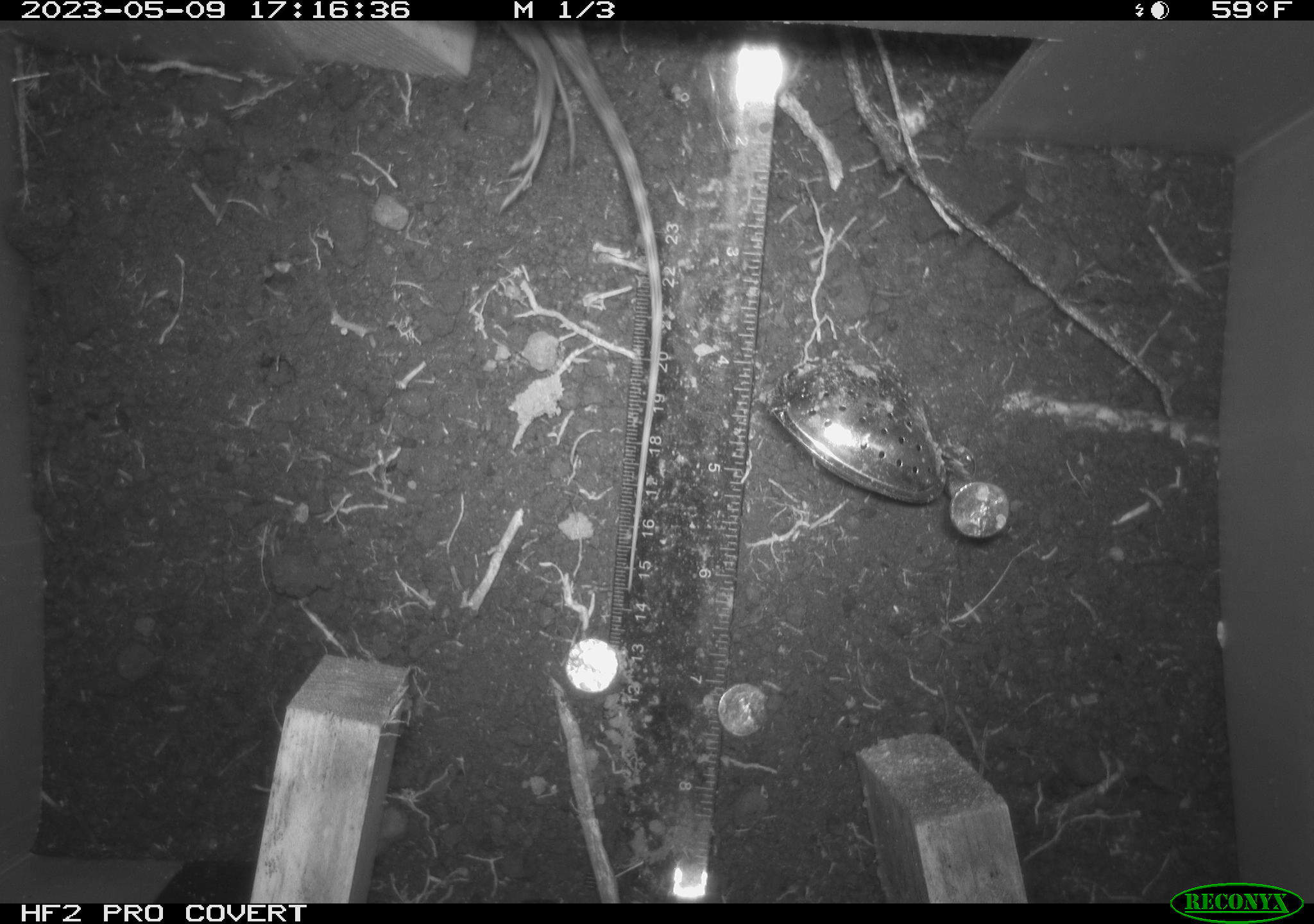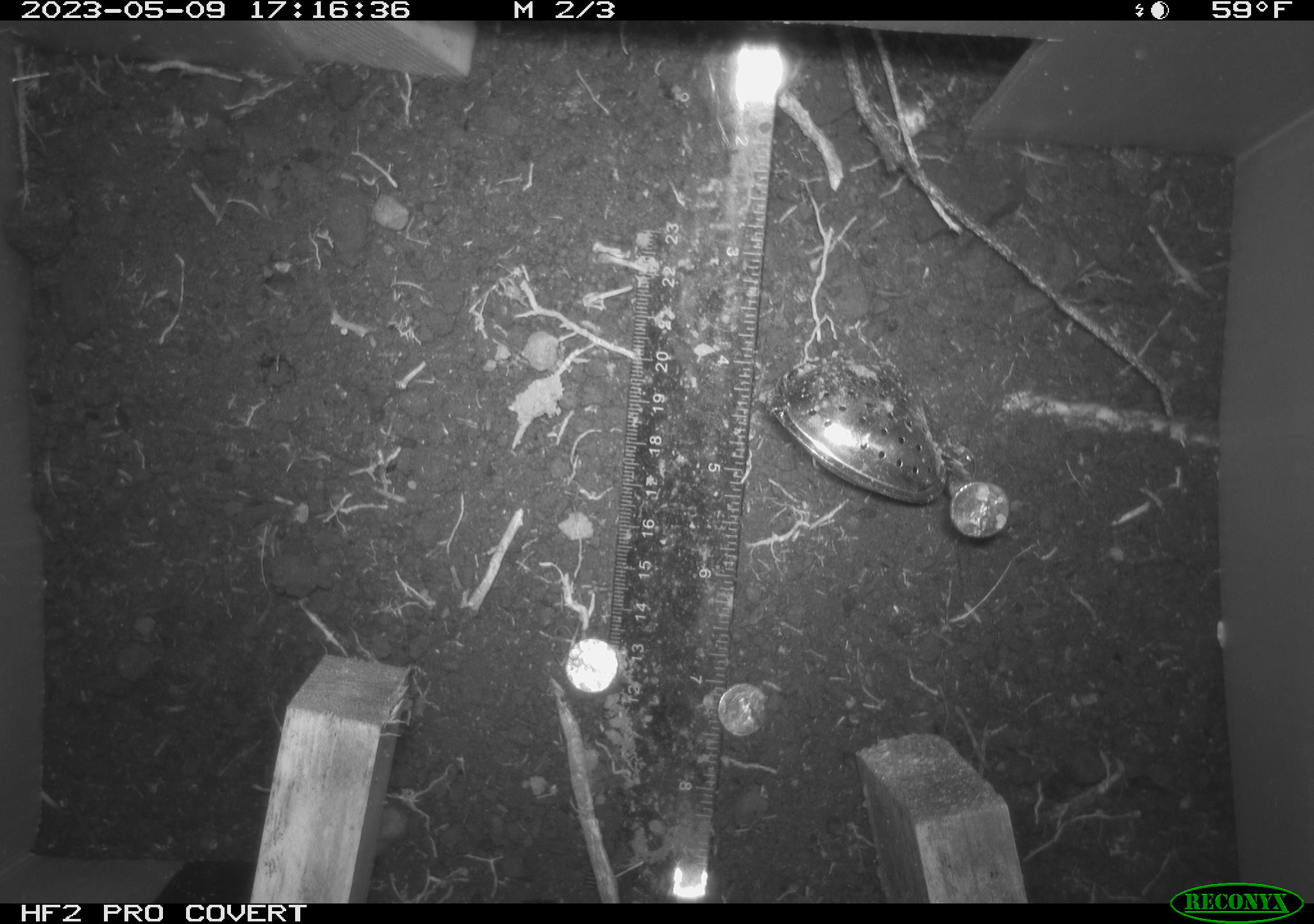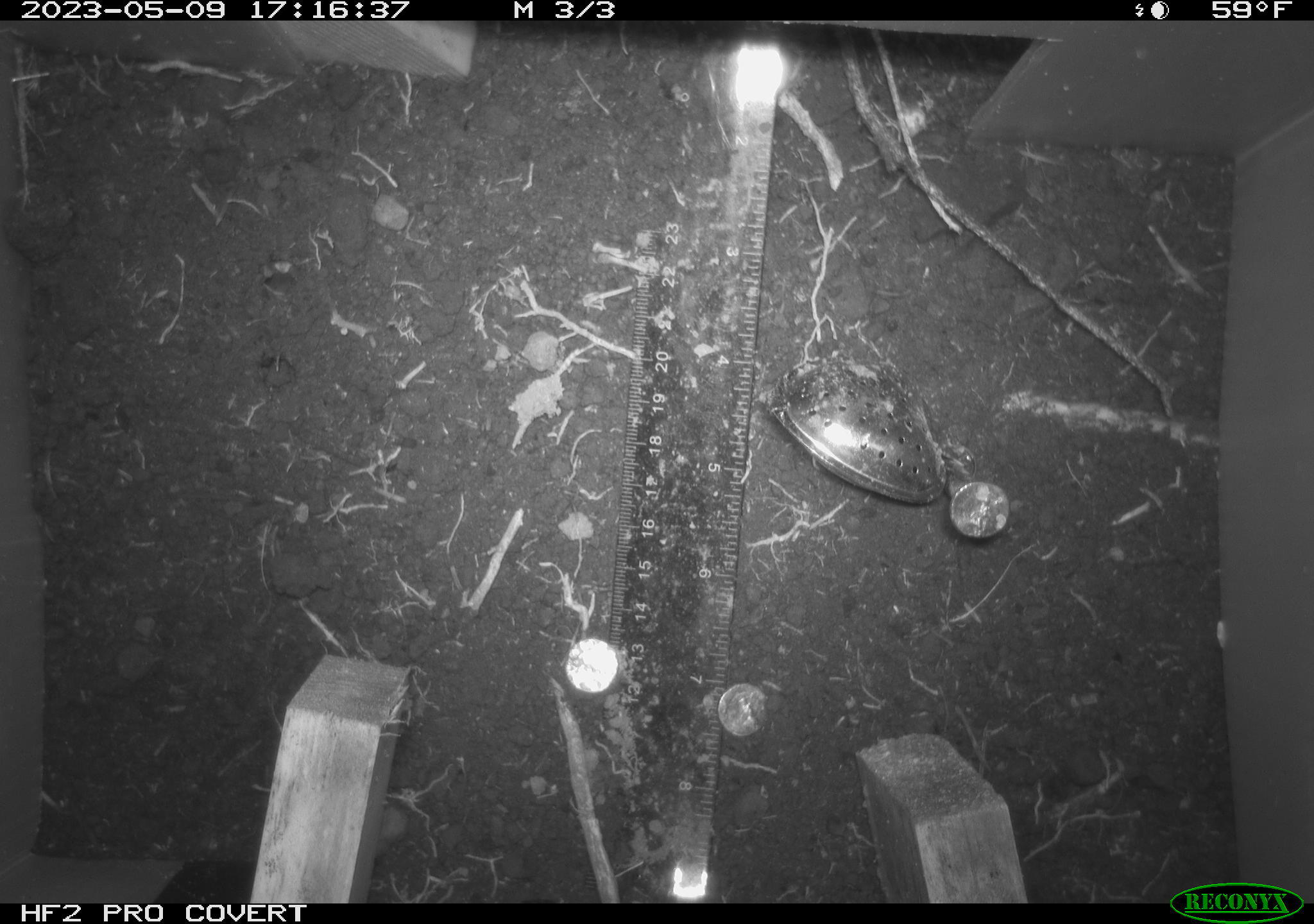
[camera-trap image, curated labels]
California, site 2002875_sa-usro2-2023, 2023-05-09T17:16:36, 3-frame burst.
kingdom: Animalia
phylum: Chordata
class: Reptilia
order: Squamata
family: Anguidae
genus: Elgaria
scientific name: Elgaria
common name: alligator lizards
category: elgaria species